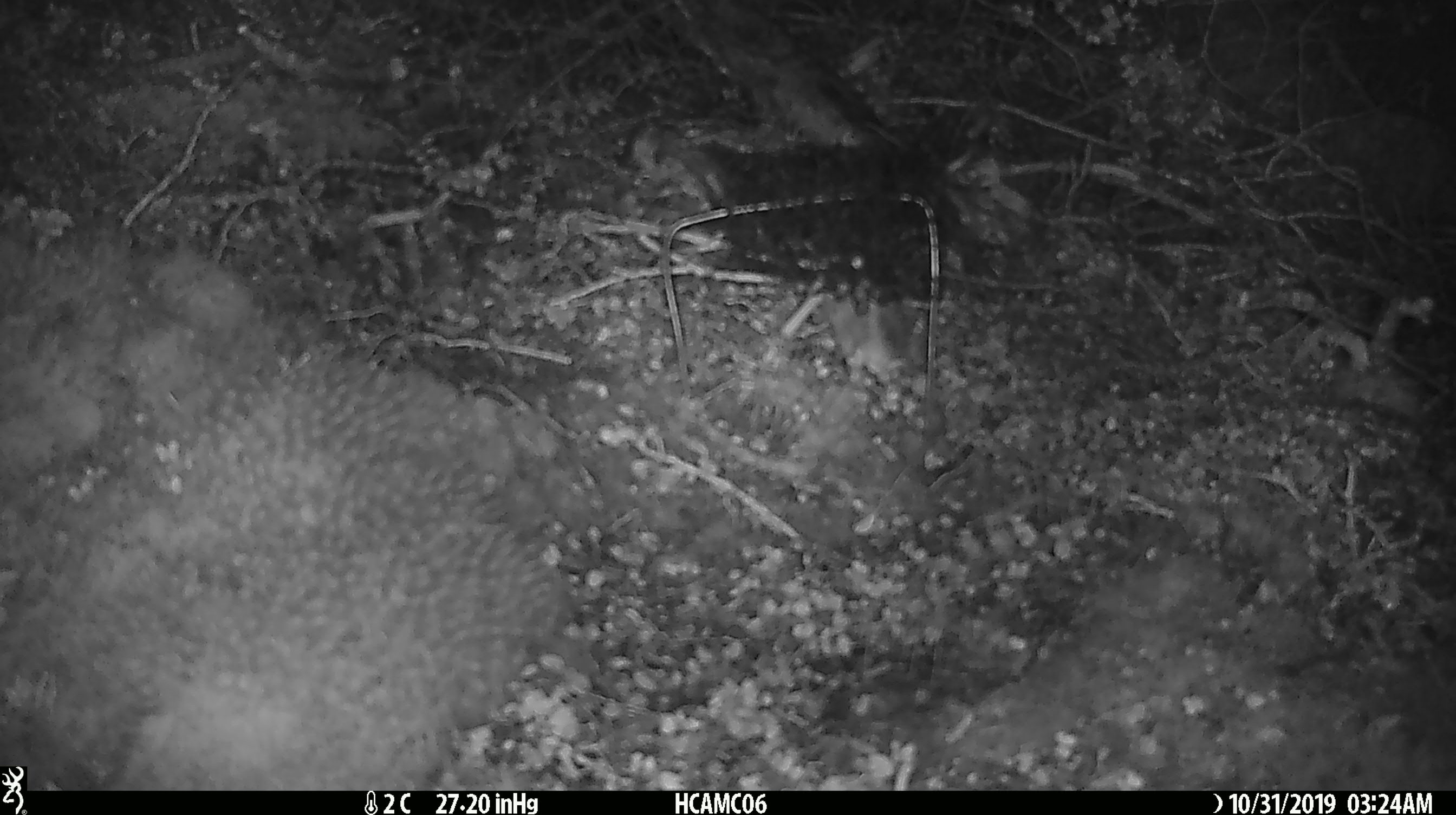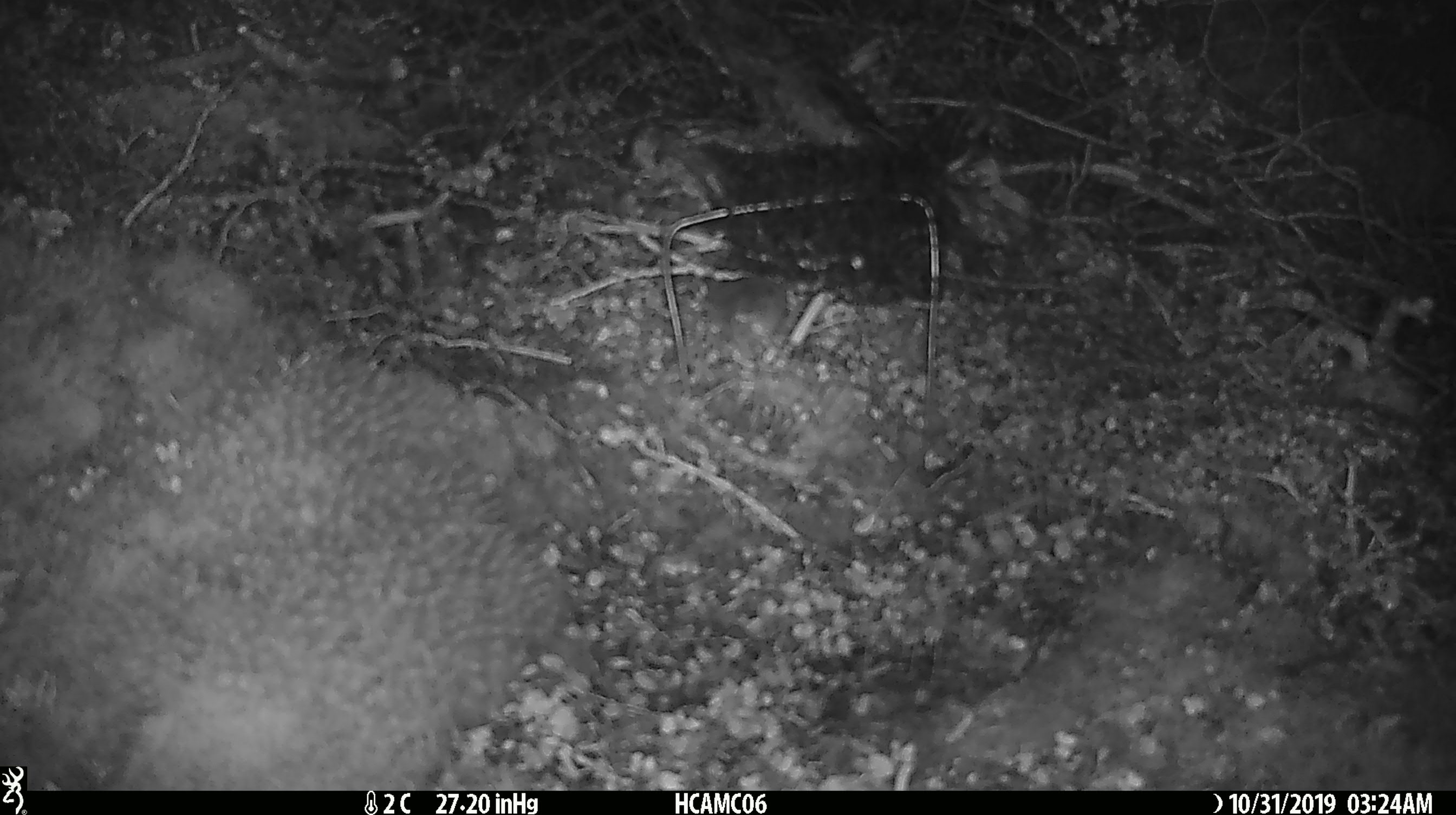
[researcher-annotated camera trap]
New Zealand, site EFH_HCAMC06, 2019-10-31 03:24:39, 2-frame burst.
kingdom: Animalia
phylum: Chordata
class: Mammalia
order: Rodentia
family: Muridae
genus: Mus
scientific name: Mus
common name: mouse